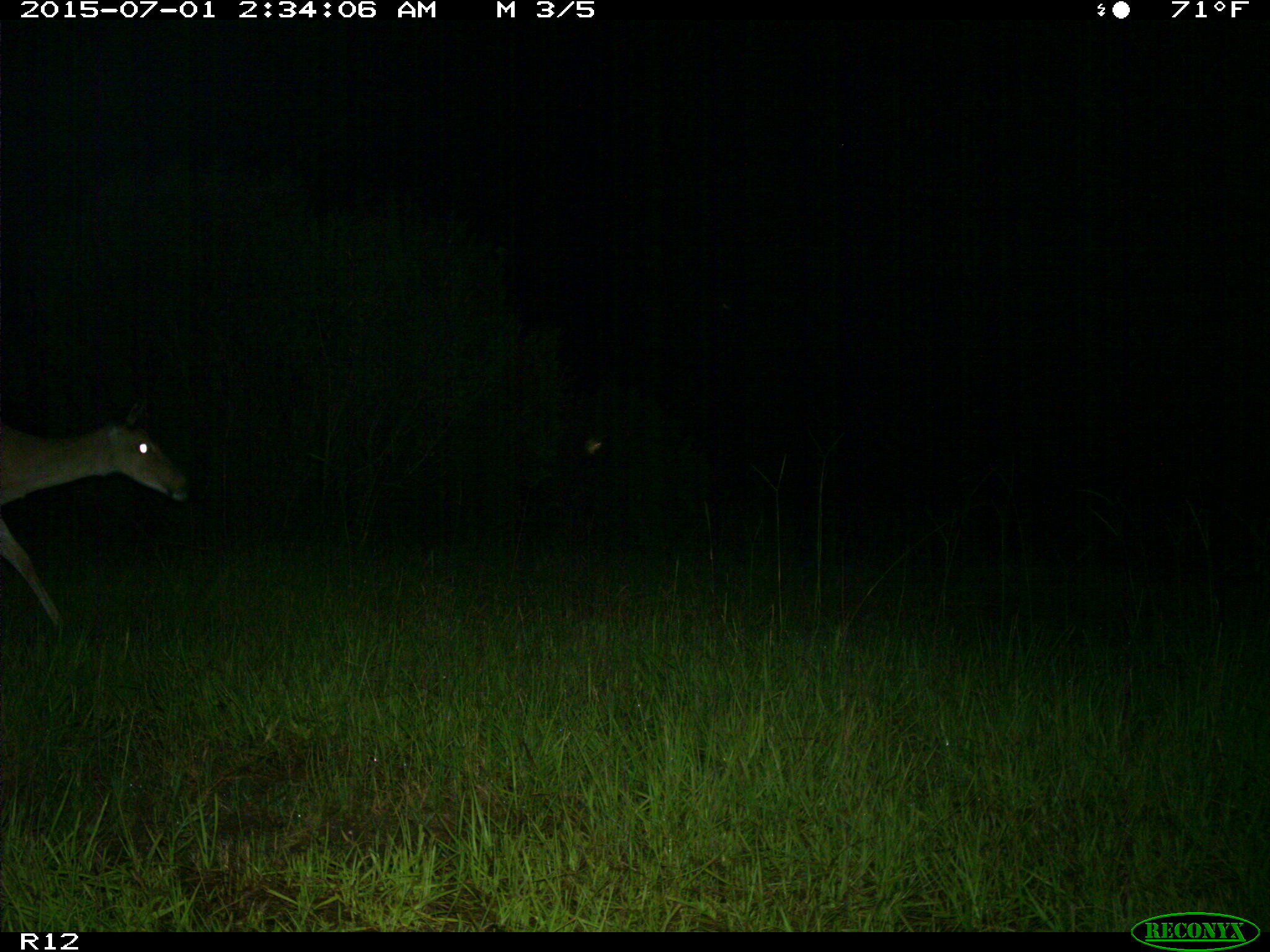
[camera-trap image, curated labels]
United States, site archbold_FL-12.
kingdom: Animalia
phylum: Chordata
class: Mammalia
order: Artiodactyla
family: Cervidae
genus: Odocoileus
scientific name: Odocoileus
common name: deer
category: unidentified deer